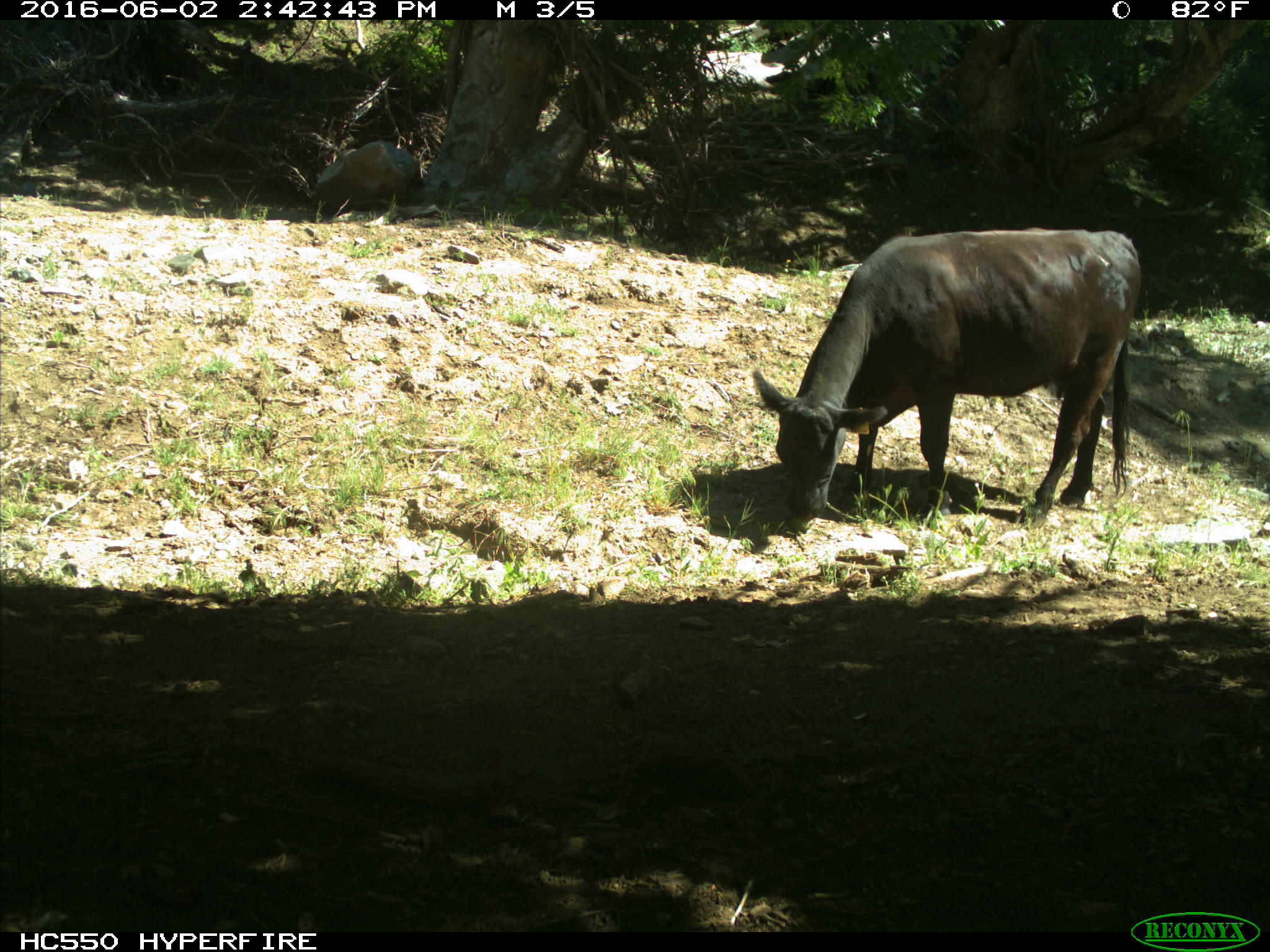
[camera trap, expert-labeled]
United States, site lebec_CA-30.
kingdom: Animalia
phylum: Chordata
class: Mammalia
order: Artiodactyla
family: Bovidae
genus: Bos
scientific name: Bos taurus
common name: domestic cow